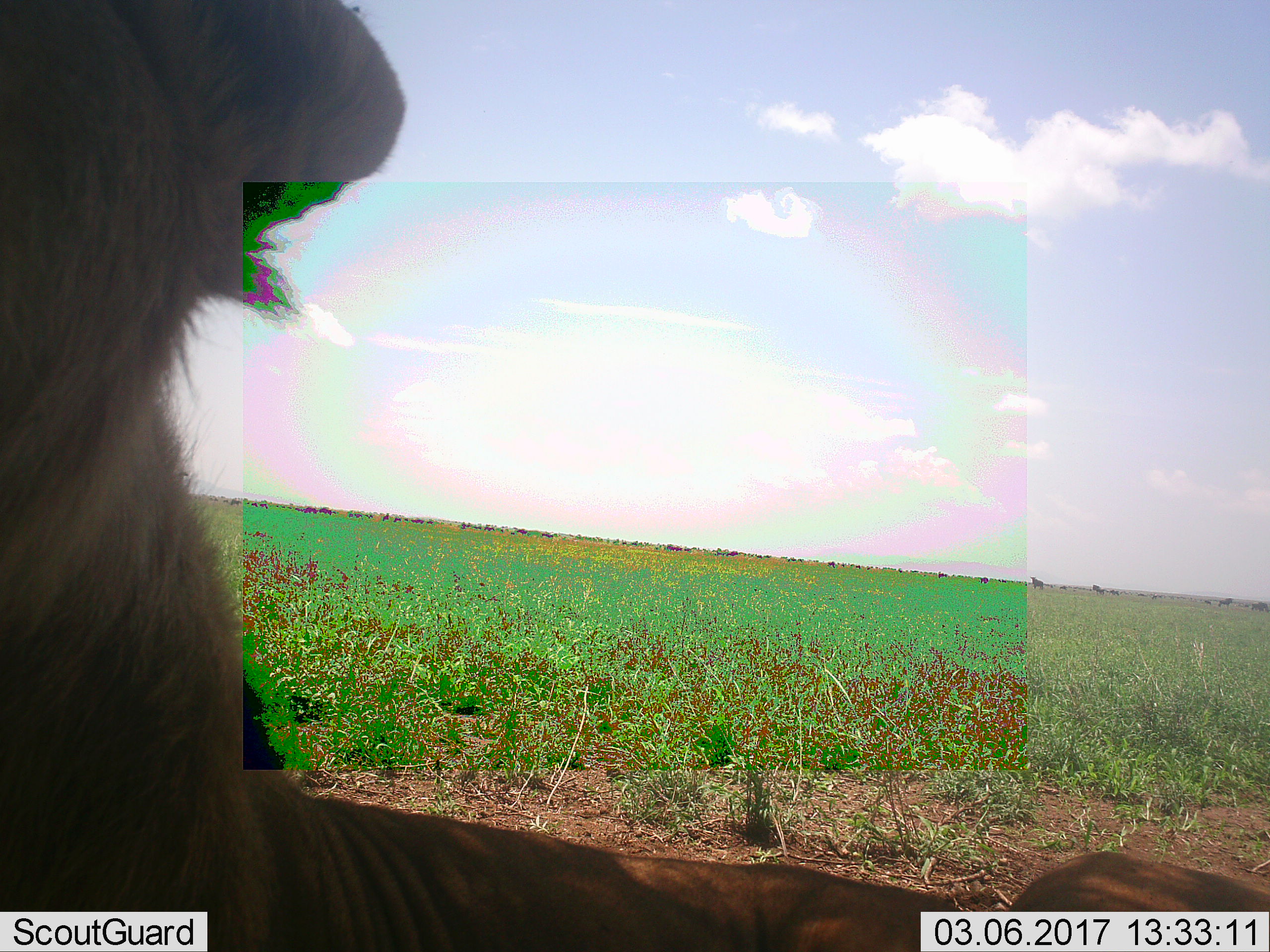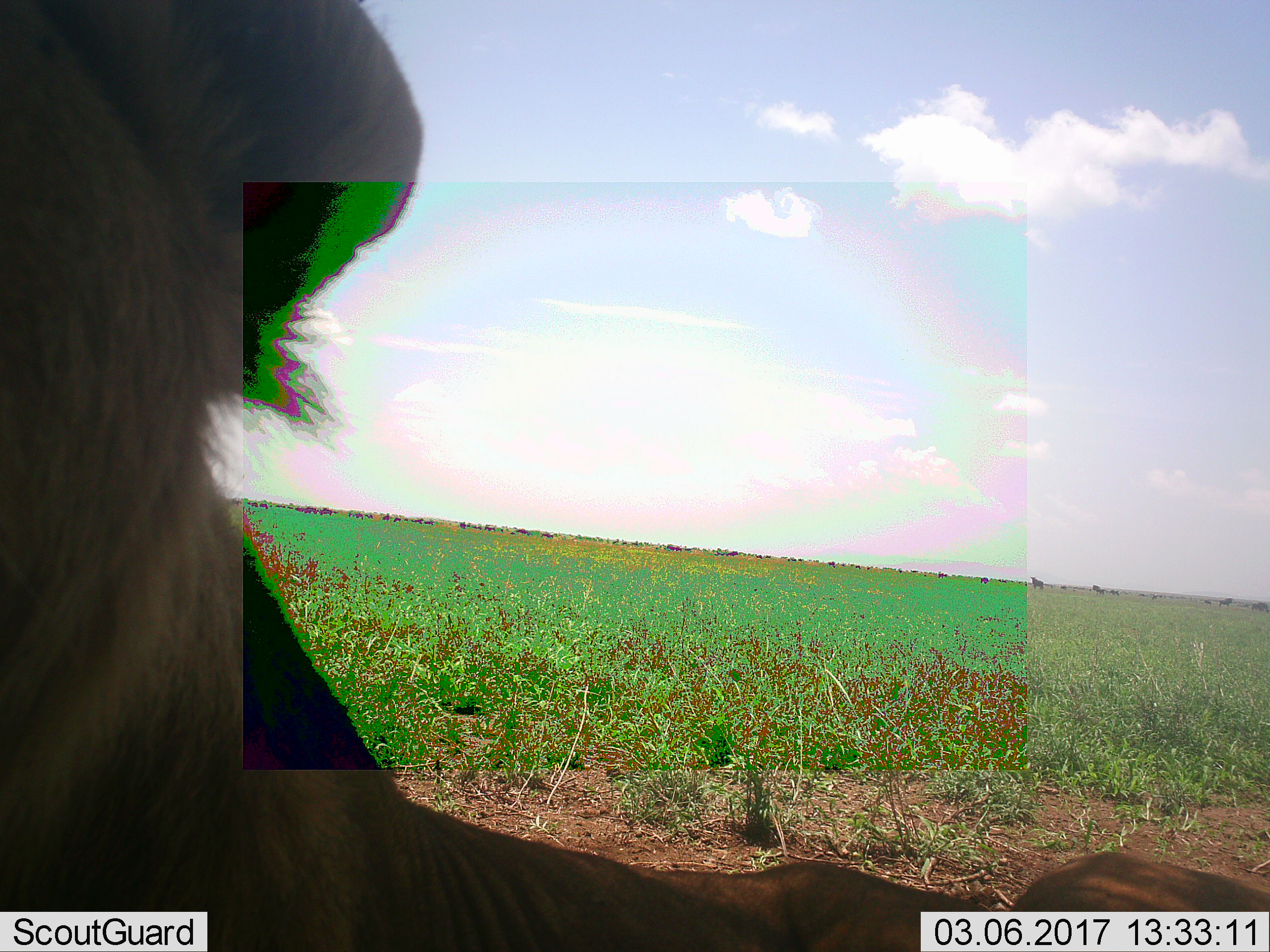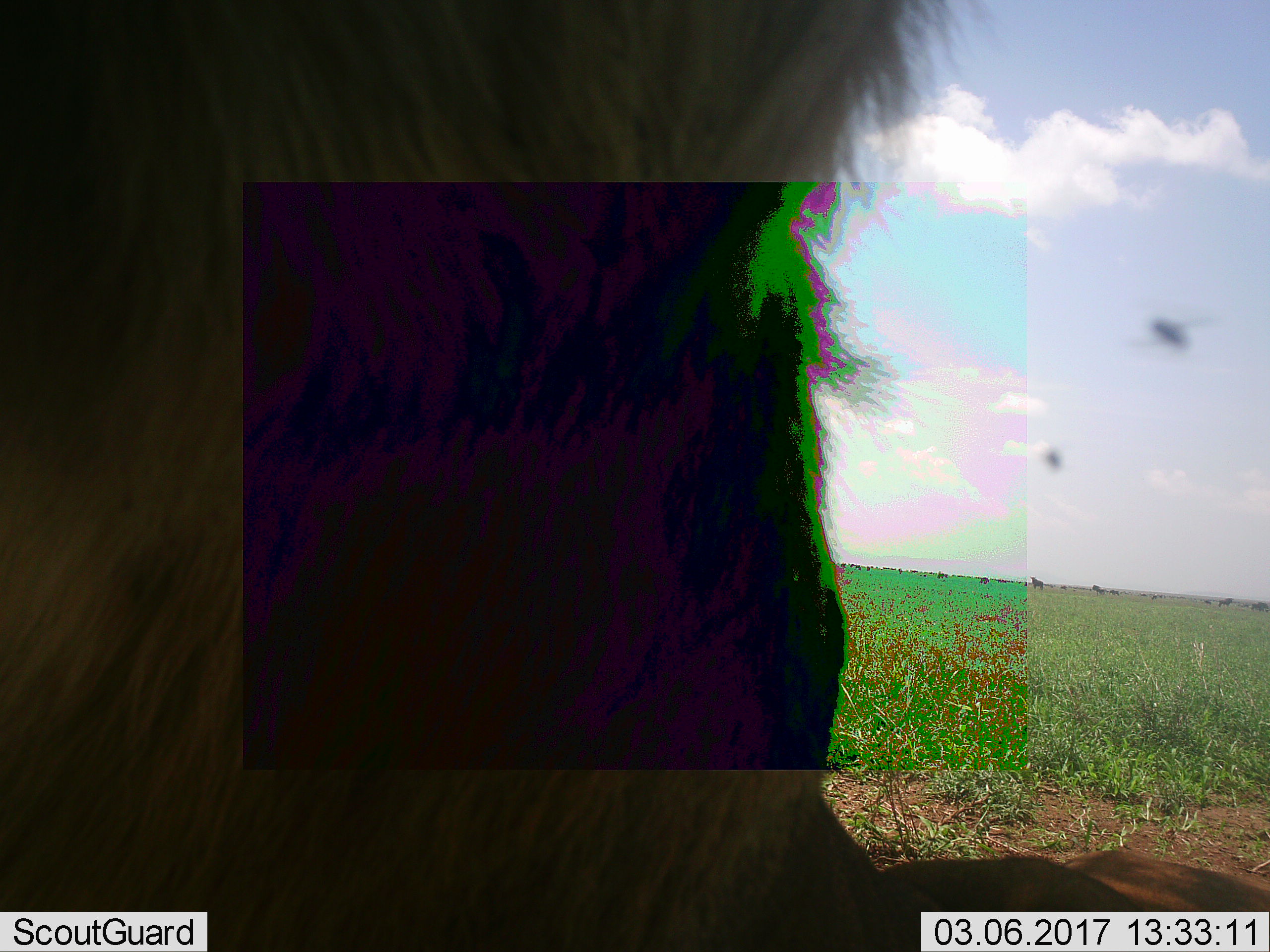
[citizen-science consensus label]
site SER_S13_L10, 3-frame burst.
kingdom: Animalia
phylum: Chordata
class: Mammalia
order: Carnivora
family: Felidae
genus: Panthera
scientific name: Panthera leo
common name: lion female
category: lionfemale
Lionfemale (lion female) (Panthera leo), count 1. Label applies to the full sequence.